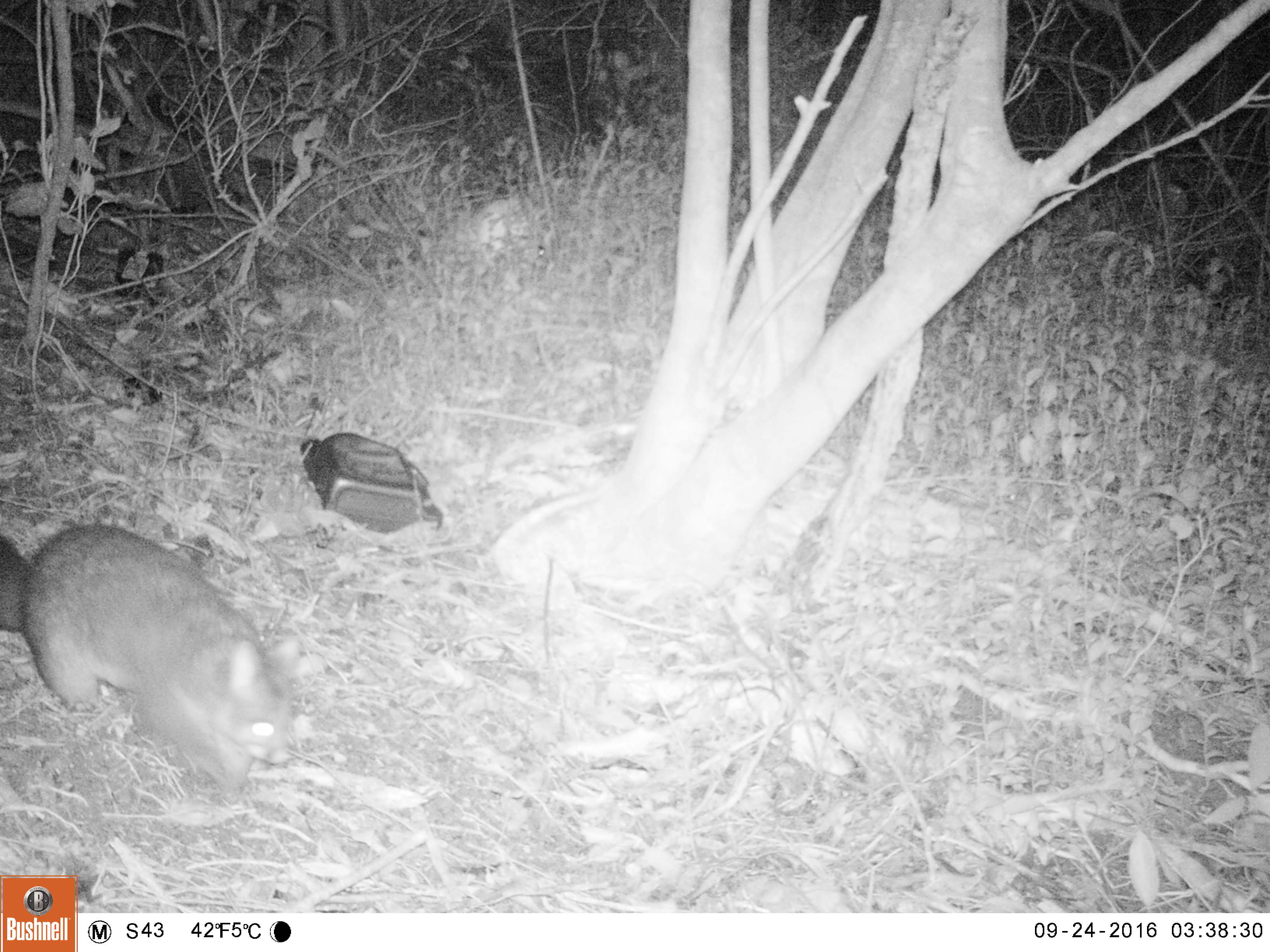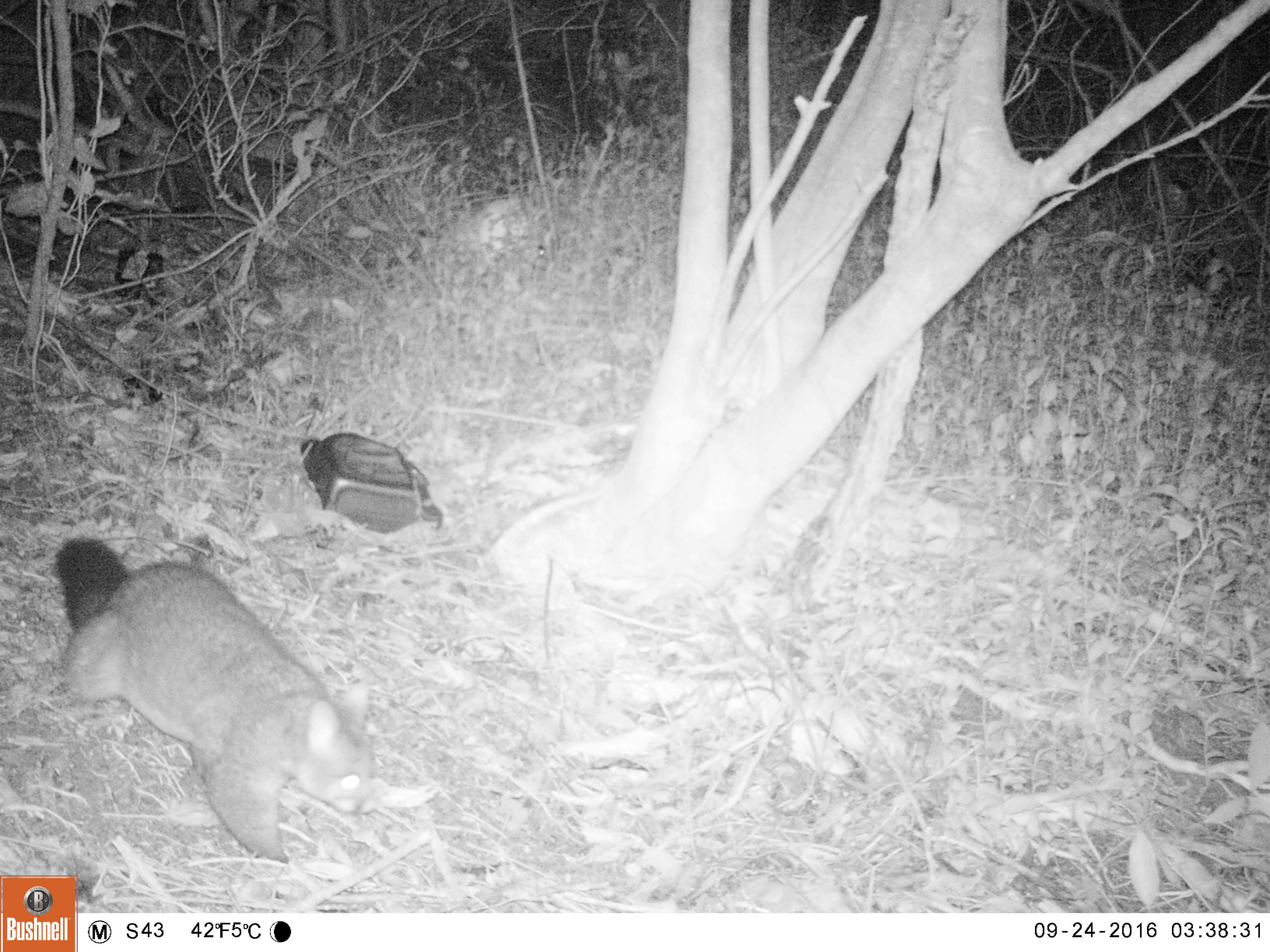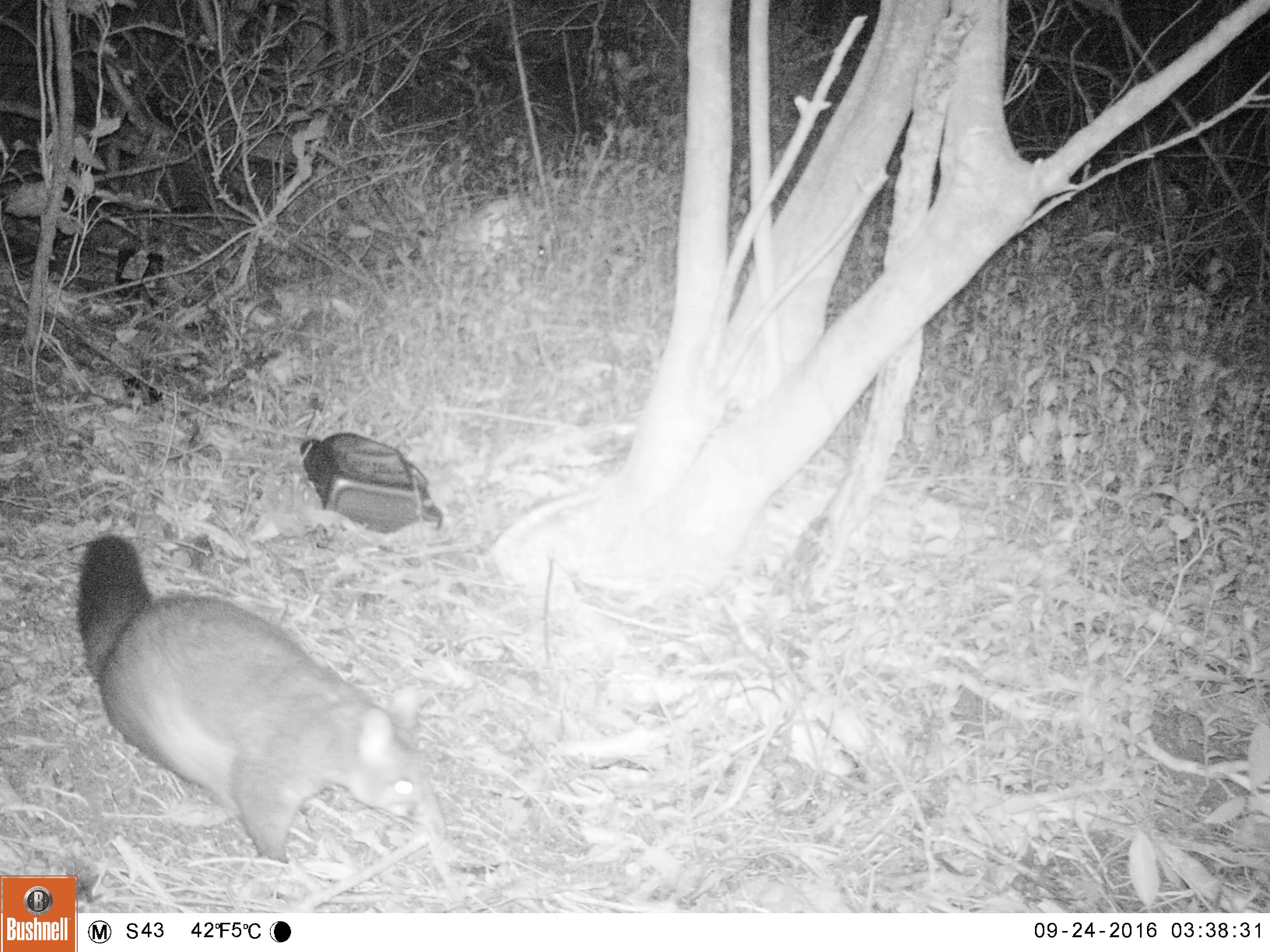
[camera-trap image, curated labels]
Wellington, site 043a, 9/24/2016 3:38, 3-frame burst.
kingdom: Animalia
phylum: Chordata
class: Mammalia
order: Didelphimorphia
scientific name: Didelphimorphia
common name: possum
Possum (Didelphimorphia).